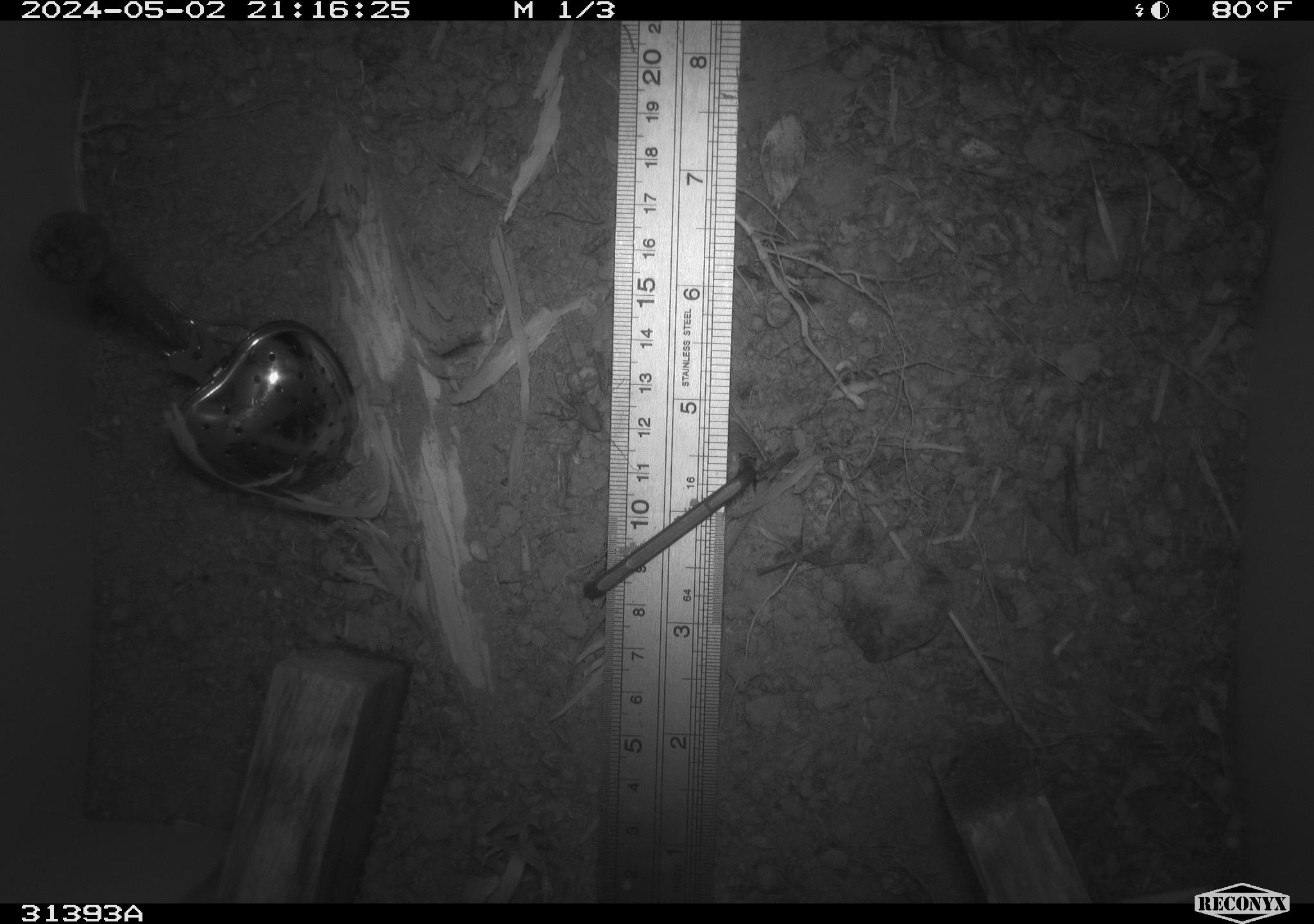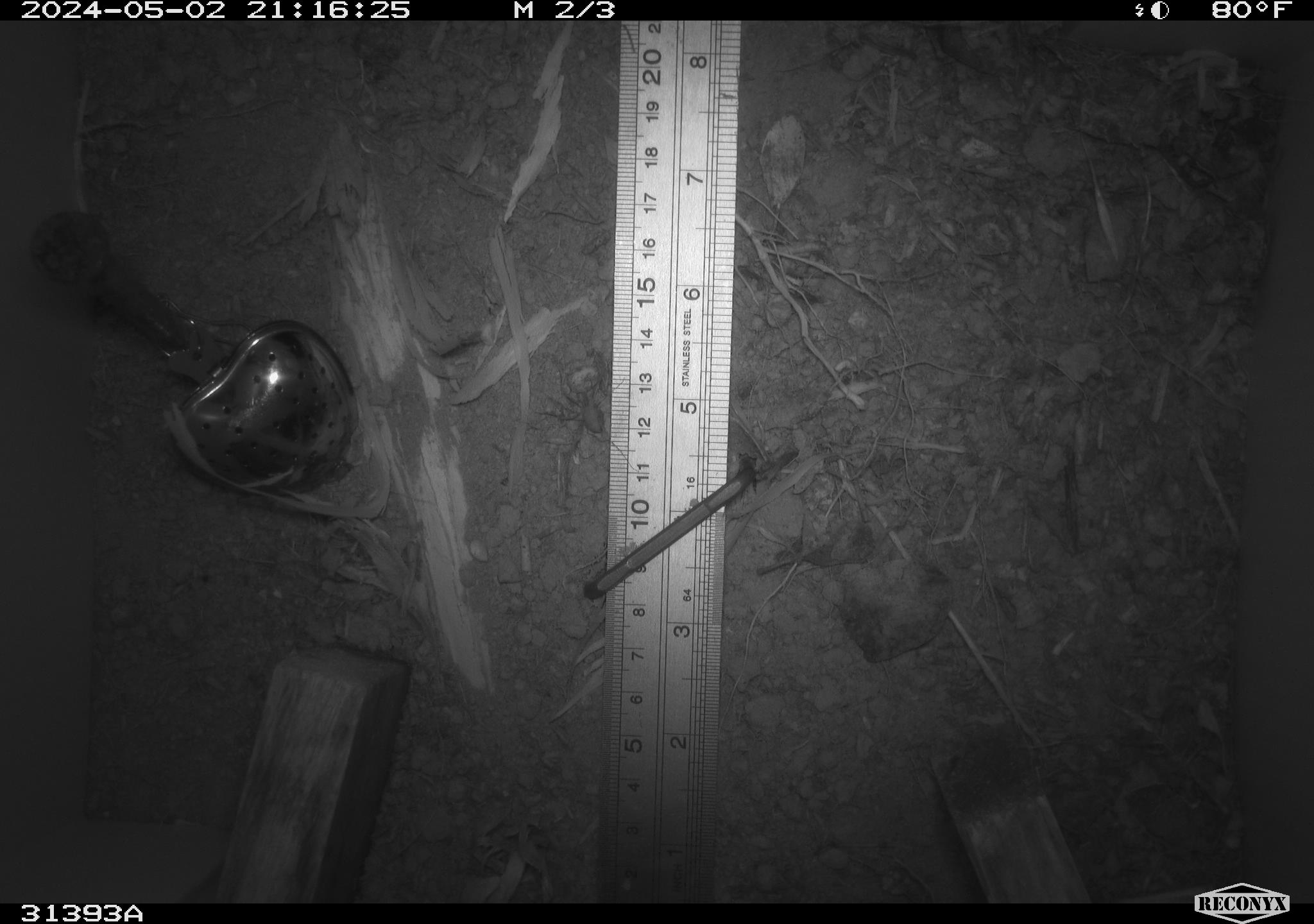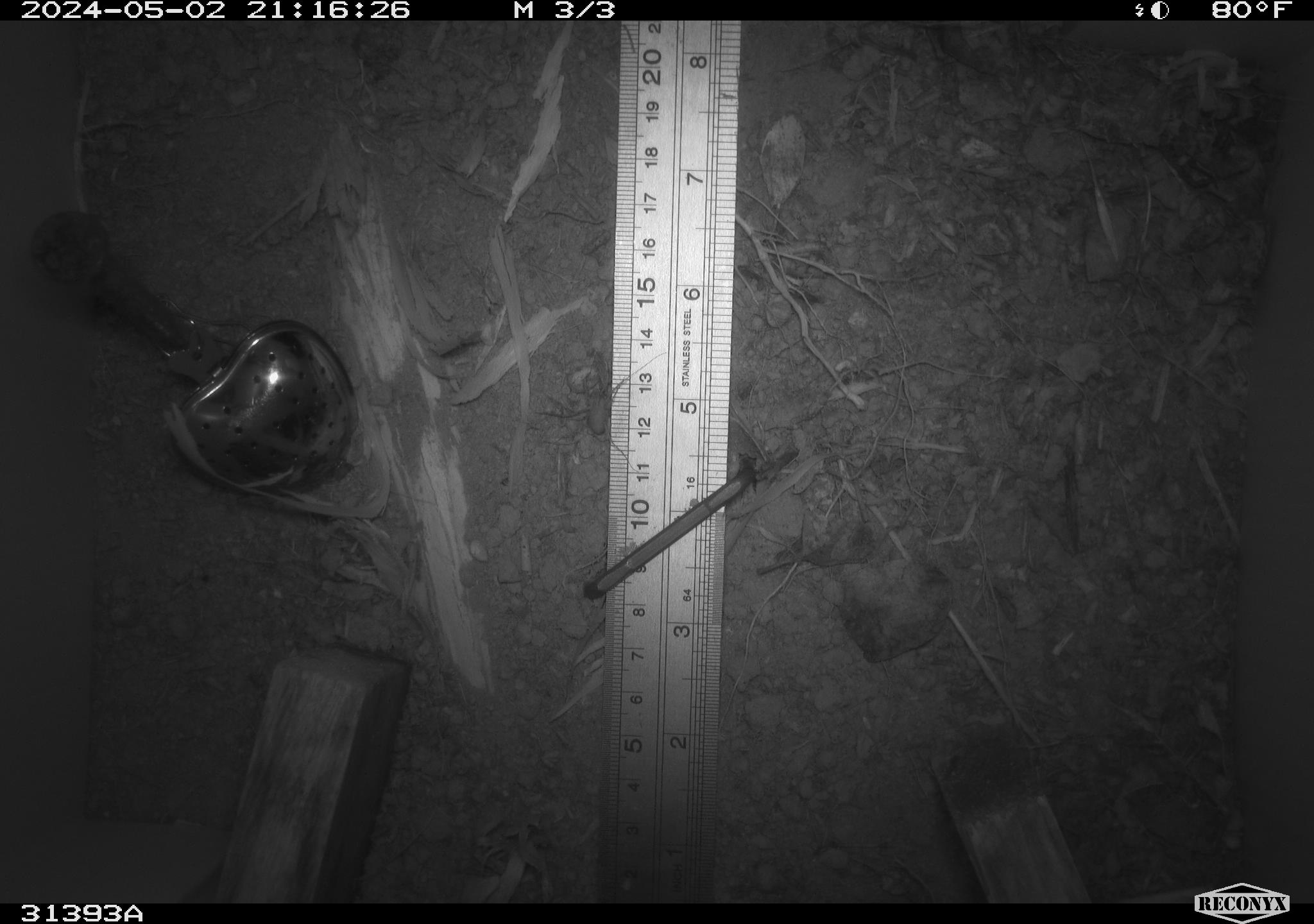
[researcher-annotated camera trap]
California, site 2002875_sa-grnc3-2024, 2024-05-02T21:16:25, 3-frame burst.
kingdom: Animalia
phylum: Arthropoda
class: Insecta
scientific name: Insecta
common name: insect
Insect (Insecta).